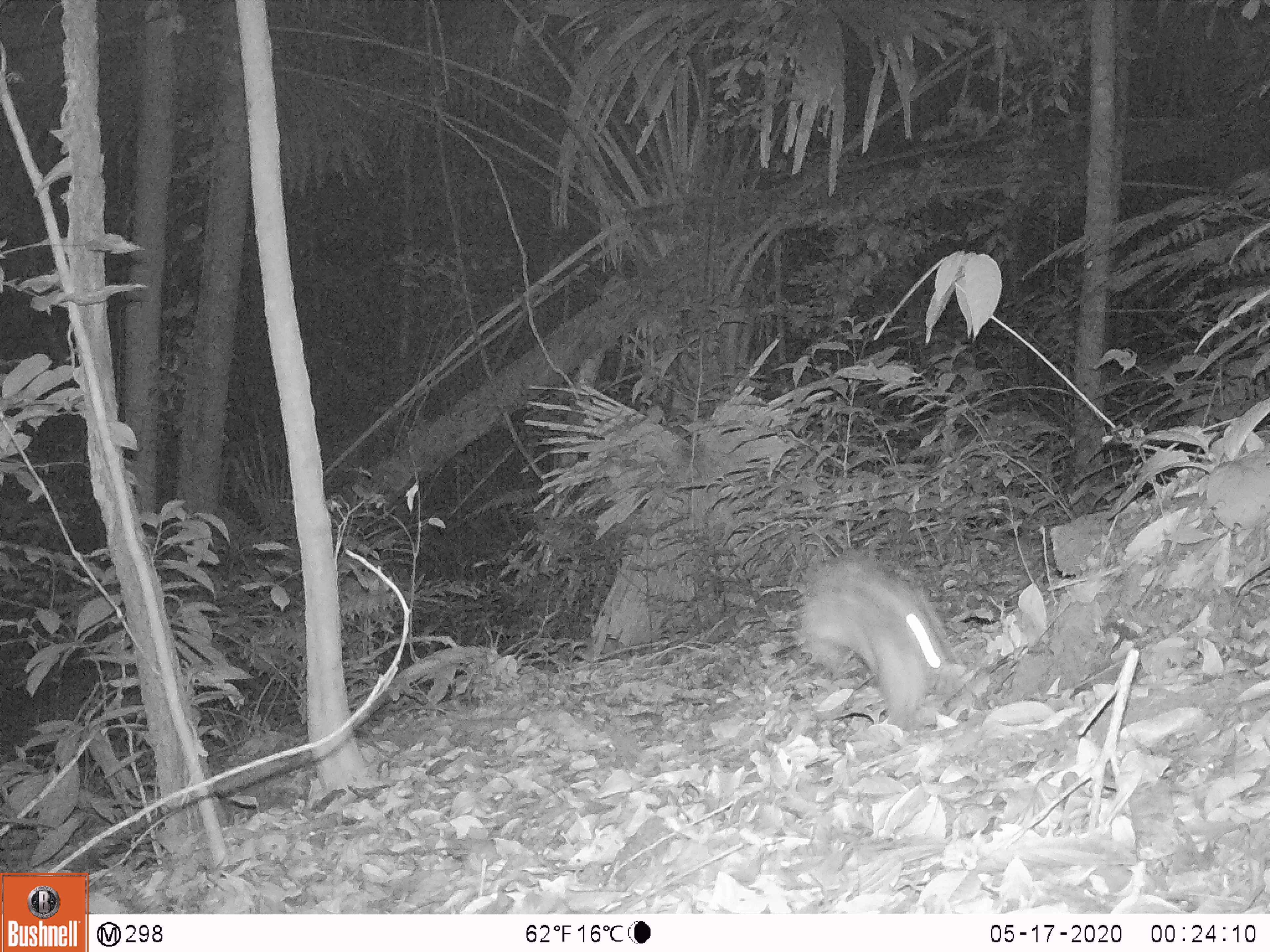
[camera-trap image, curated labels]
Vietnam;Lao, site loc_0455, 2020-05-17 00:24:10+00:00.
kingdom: Animalia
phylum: Chordata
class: Mammalia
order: Lagomorpha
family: Leporidae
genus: Nesolagus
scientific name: Nesolagus timminsi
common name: annamite striped rabbit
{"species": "annamite striped rabbit (Nesolagus timminsi)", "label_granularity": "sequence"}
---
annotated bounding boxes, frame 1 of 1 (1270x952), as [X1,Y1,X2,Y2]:
annamite striped rabbit: [796,546,965,731]